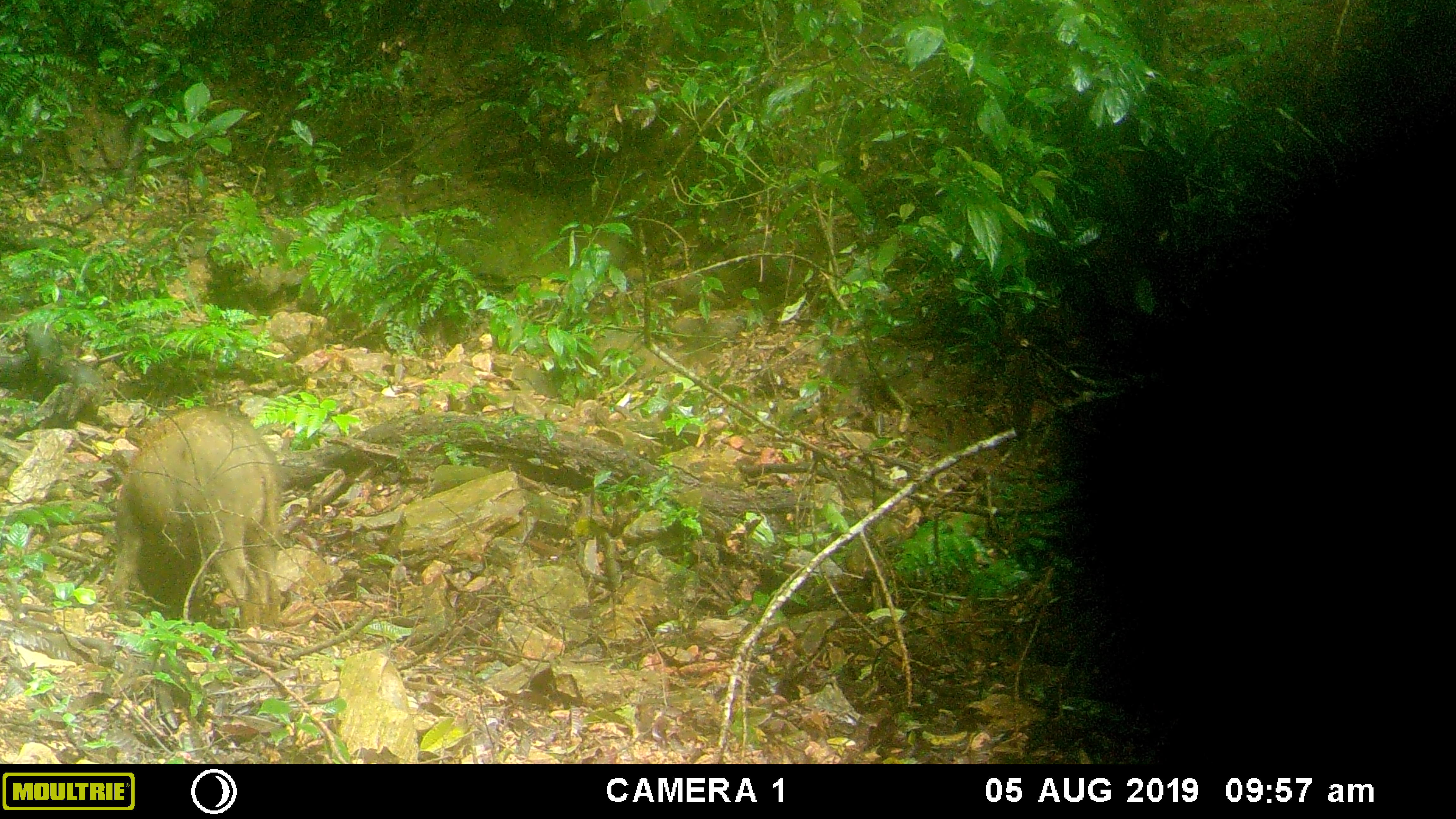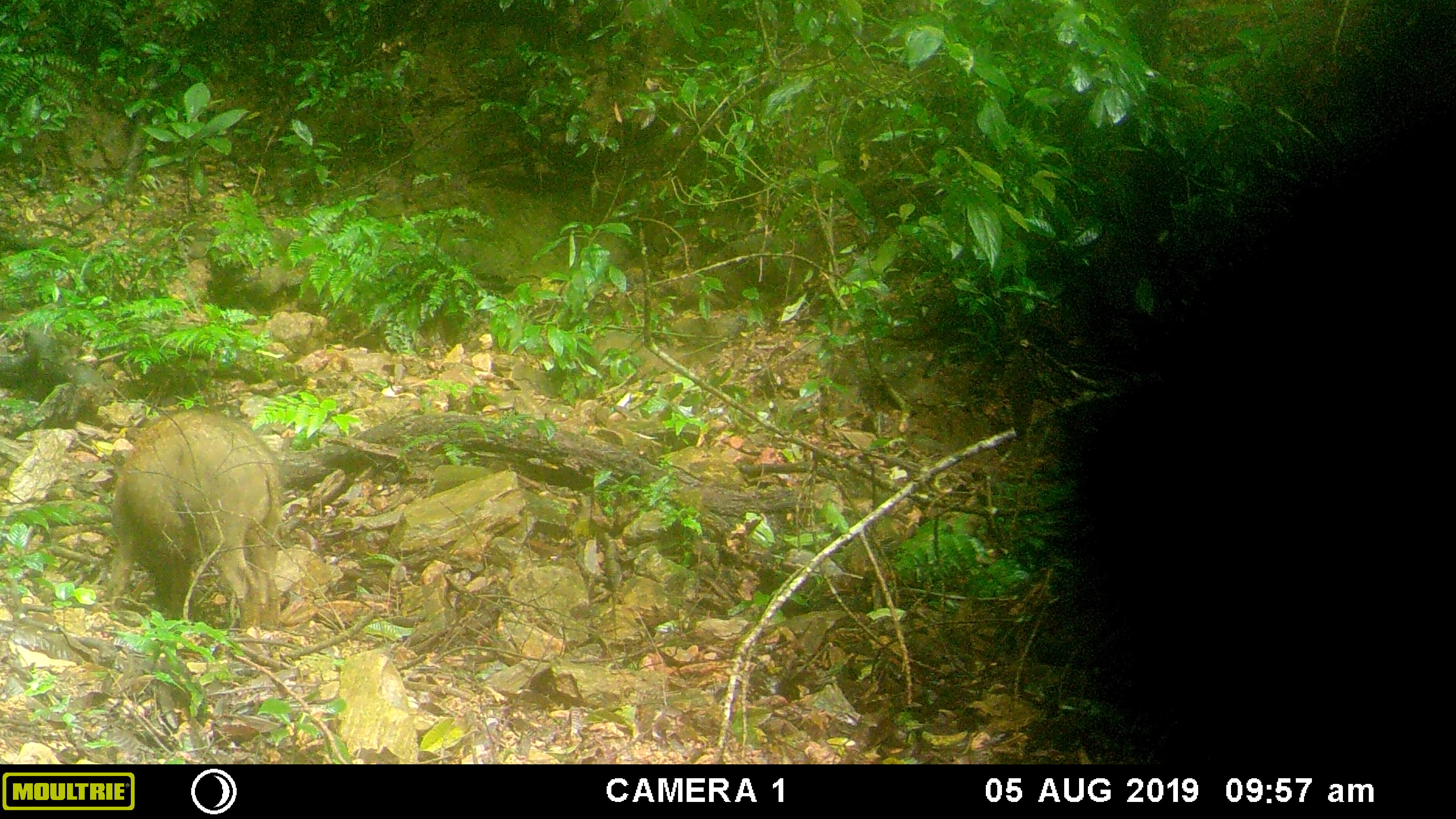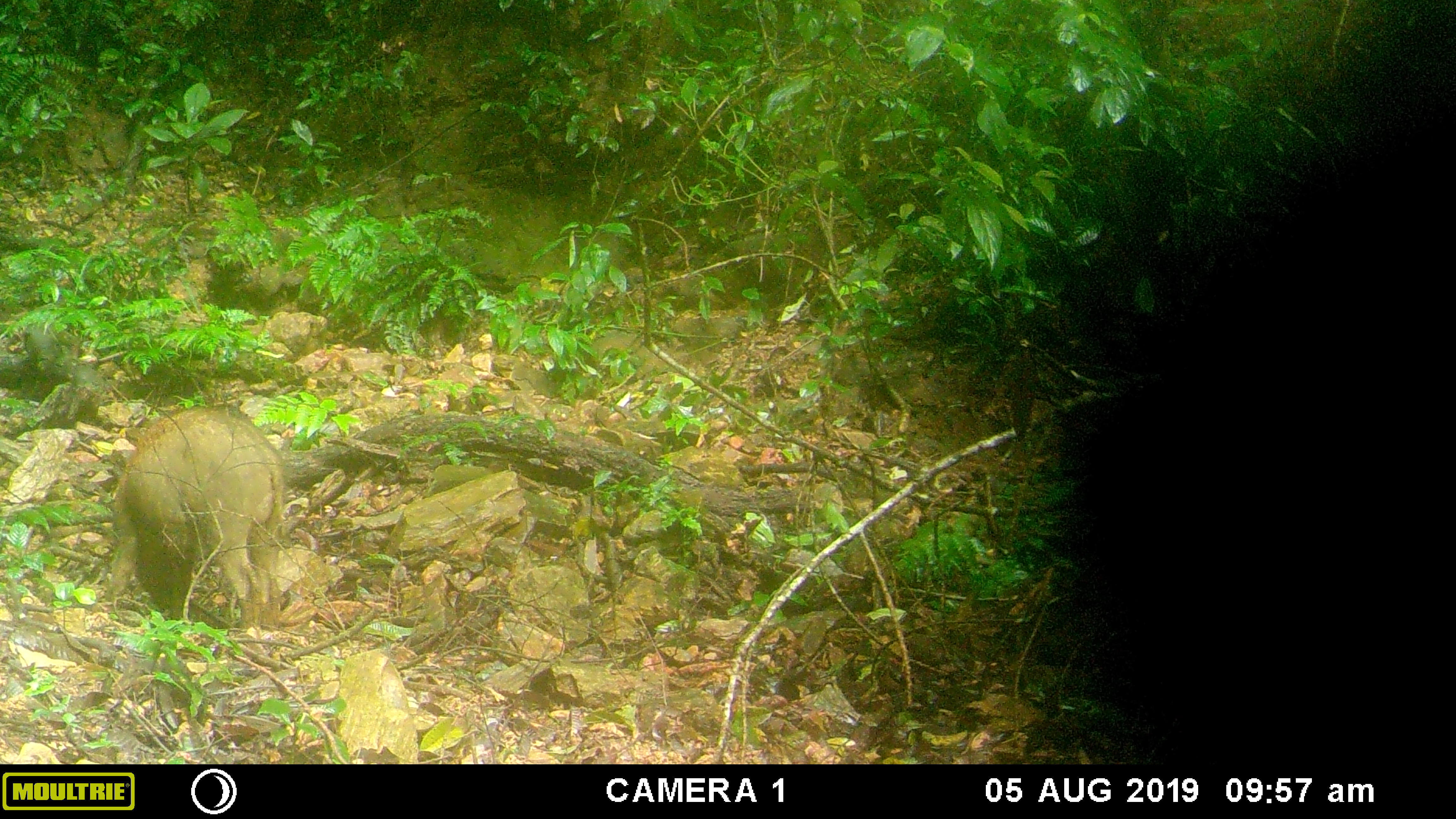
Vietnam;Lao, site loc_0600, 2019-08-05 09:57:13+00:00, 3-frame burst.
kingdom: Animalia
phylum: Chordata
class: Mammalia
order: Artiodactyla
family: Suidae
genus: Sus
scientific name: Sus scrofa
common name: eurasian wild pig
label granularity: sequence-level